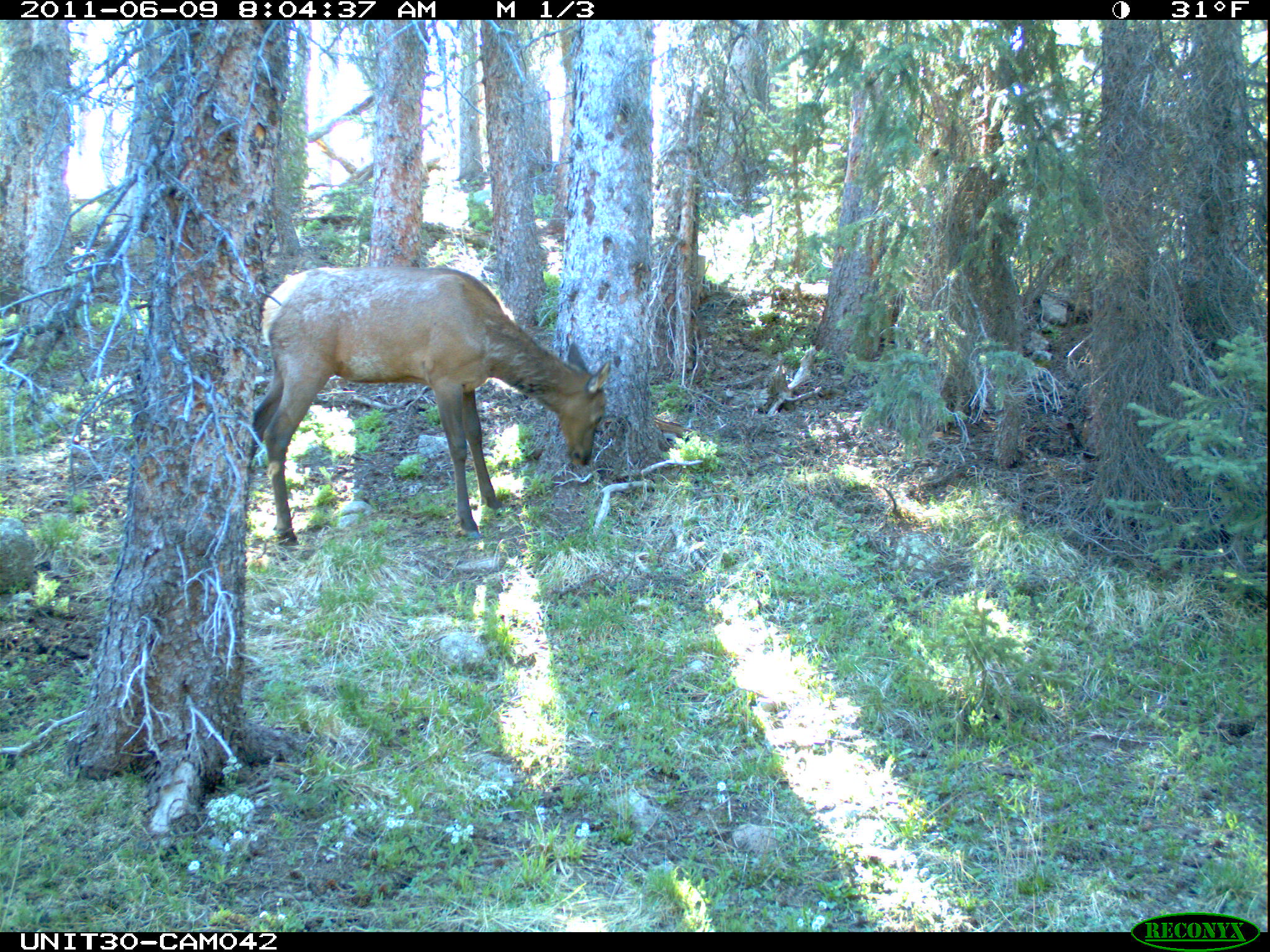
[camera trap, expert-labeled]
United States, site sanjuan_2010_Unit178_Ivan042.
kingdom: Animalia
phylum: Chordata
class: Mammalia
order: Artiodactyla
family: Cervidae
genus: Cervus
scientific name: Cervus elaphus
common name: red deer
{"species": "Cervus elaphus (red deer)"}